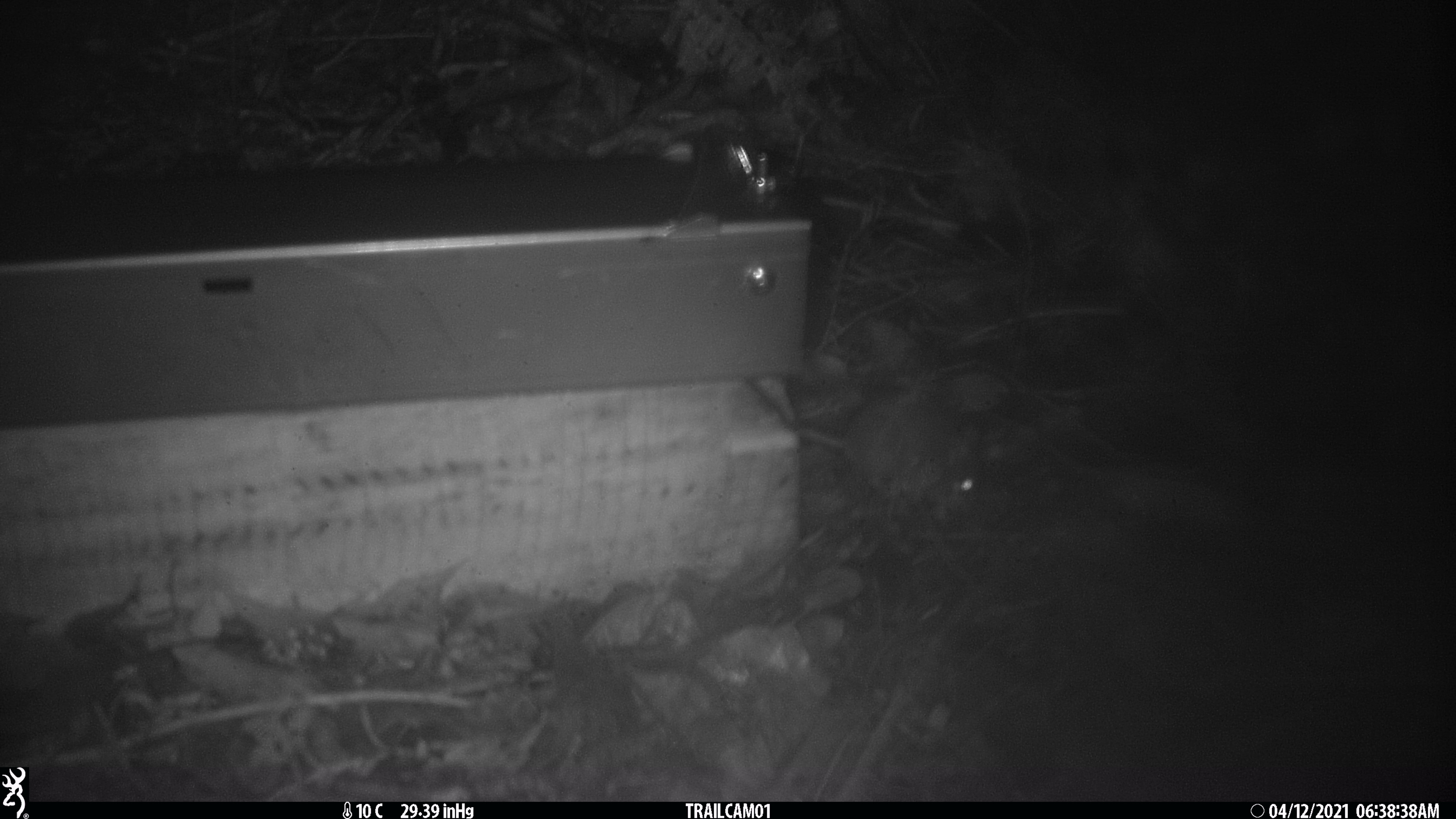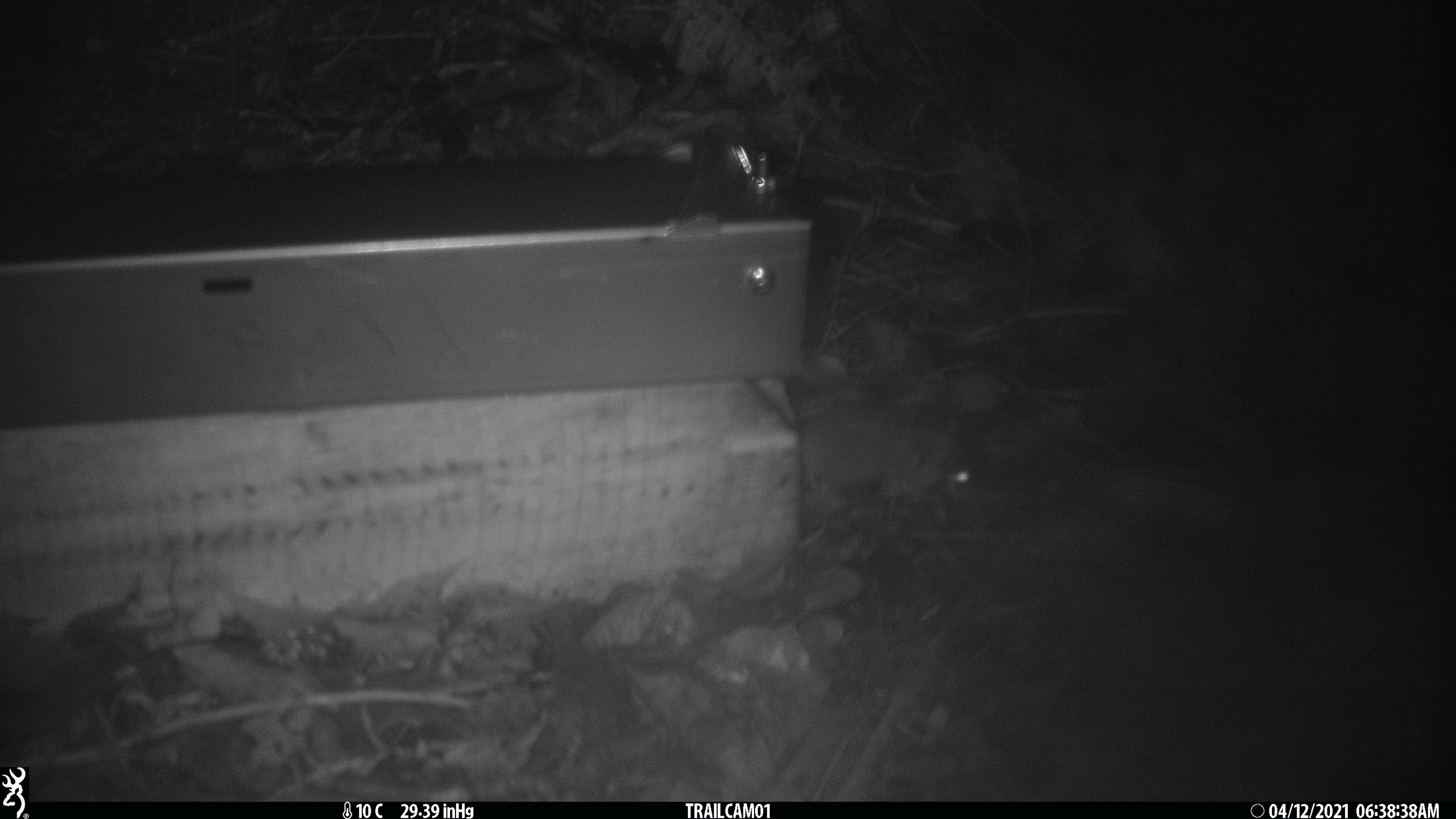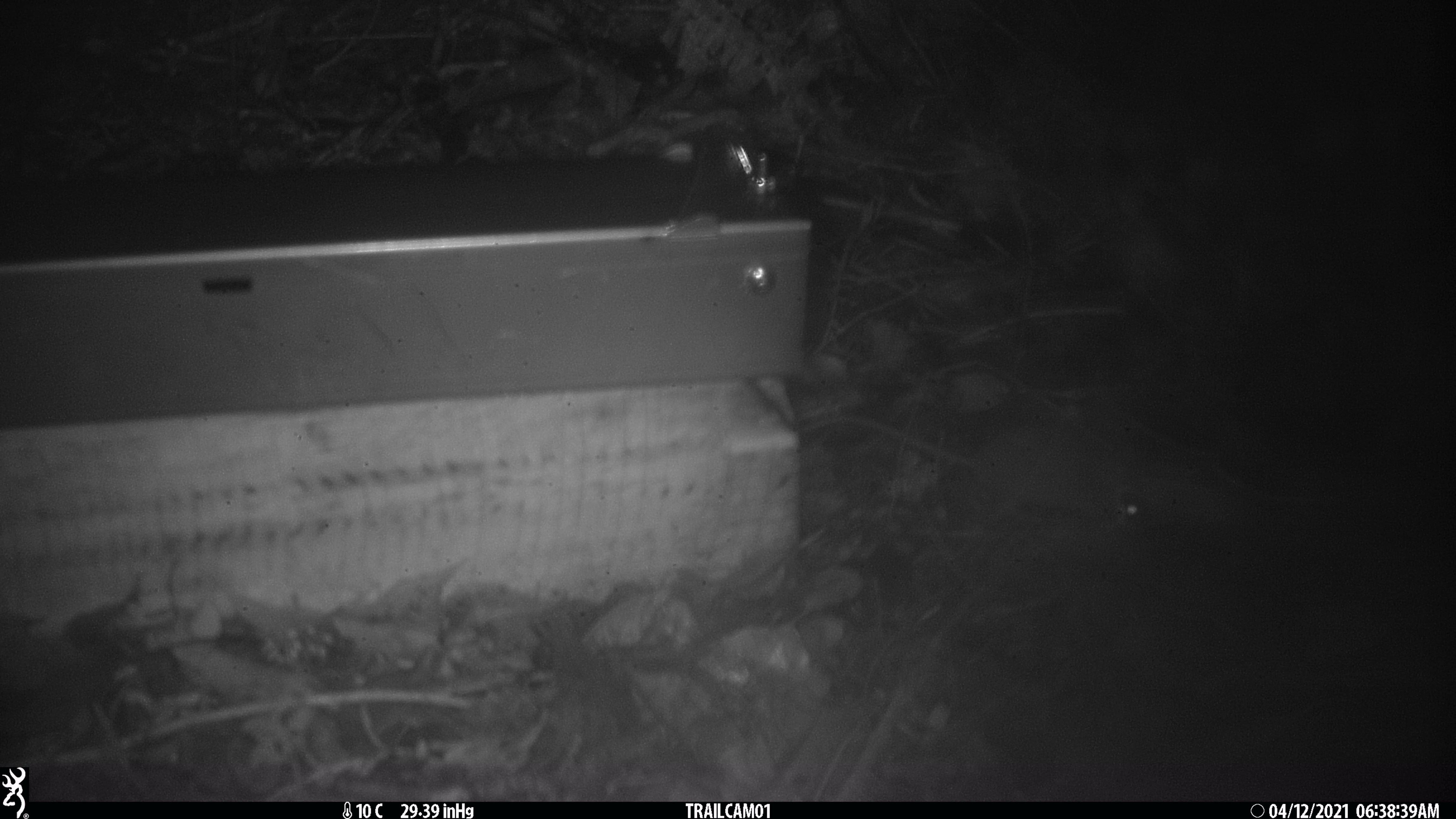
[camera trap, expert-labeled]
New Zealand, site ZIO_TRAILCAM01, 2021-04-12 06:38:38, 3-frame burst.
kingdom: Animalia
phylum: Chordata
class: Mammalia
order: Rodentia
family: Muridae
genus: Rattus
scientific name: Rattus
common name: rat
Rat (Rattus).